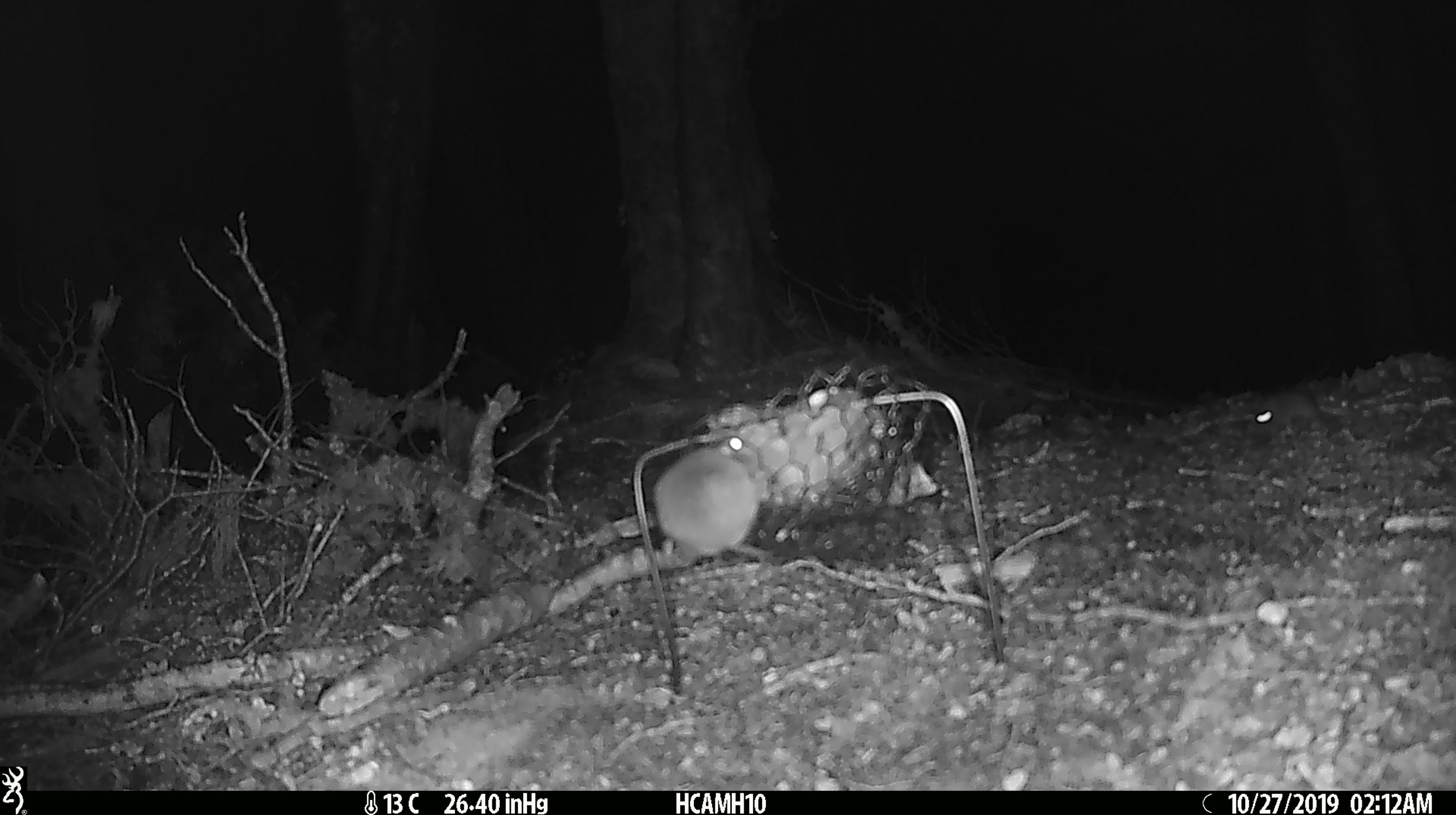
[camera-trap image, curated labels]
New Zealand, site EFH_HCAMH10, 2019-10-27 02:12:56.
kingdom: Animalia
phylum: Chordata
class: Mammalia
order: Rodentia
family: Muridae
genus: Mus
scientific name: Mus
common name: mouse